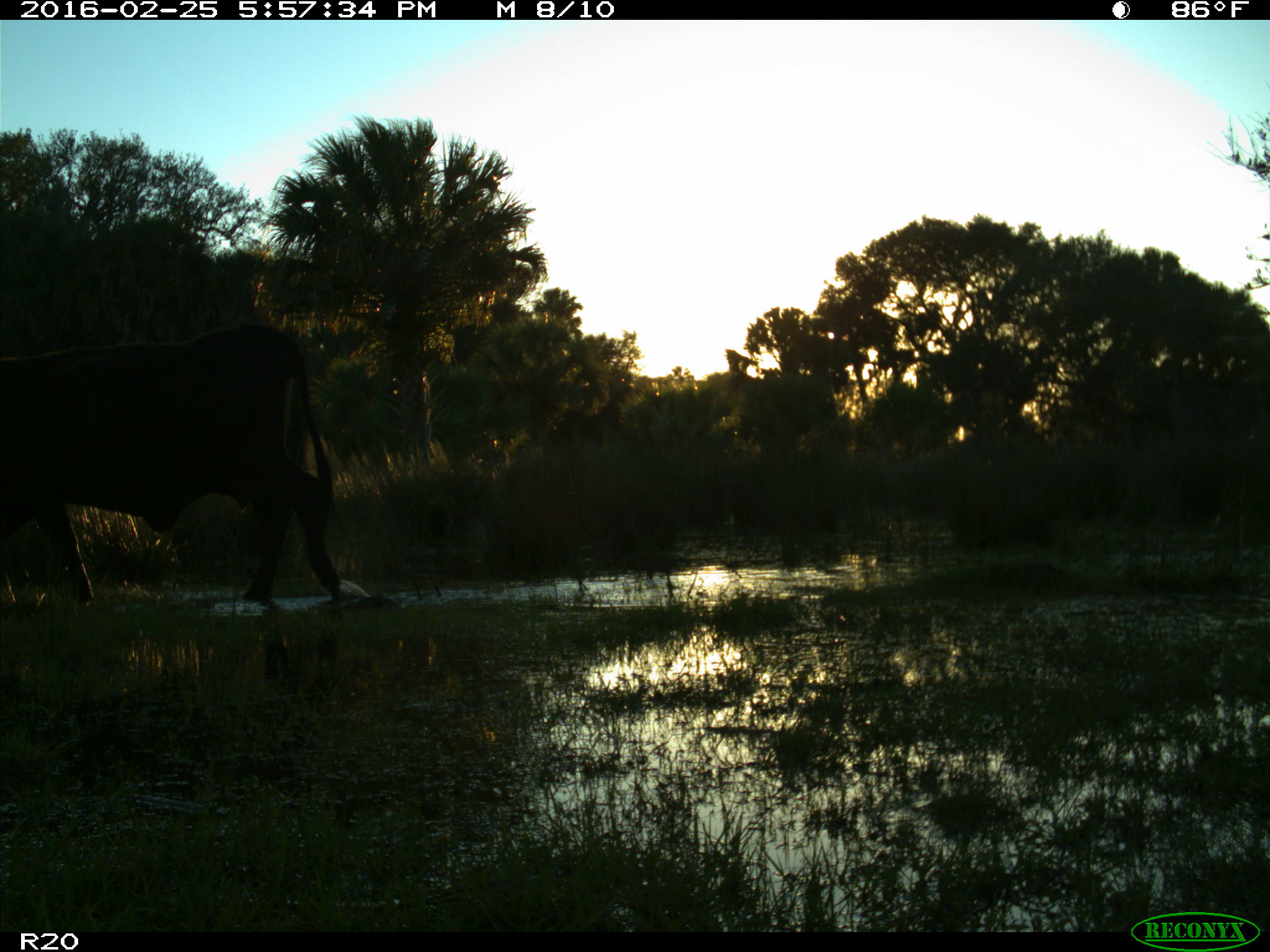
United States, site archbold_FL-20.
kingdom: Animalia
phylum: Chordata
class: Mammalia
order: Artiodactyla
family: Bovidae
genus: Bos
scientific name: Bos taurus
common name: domestic cow